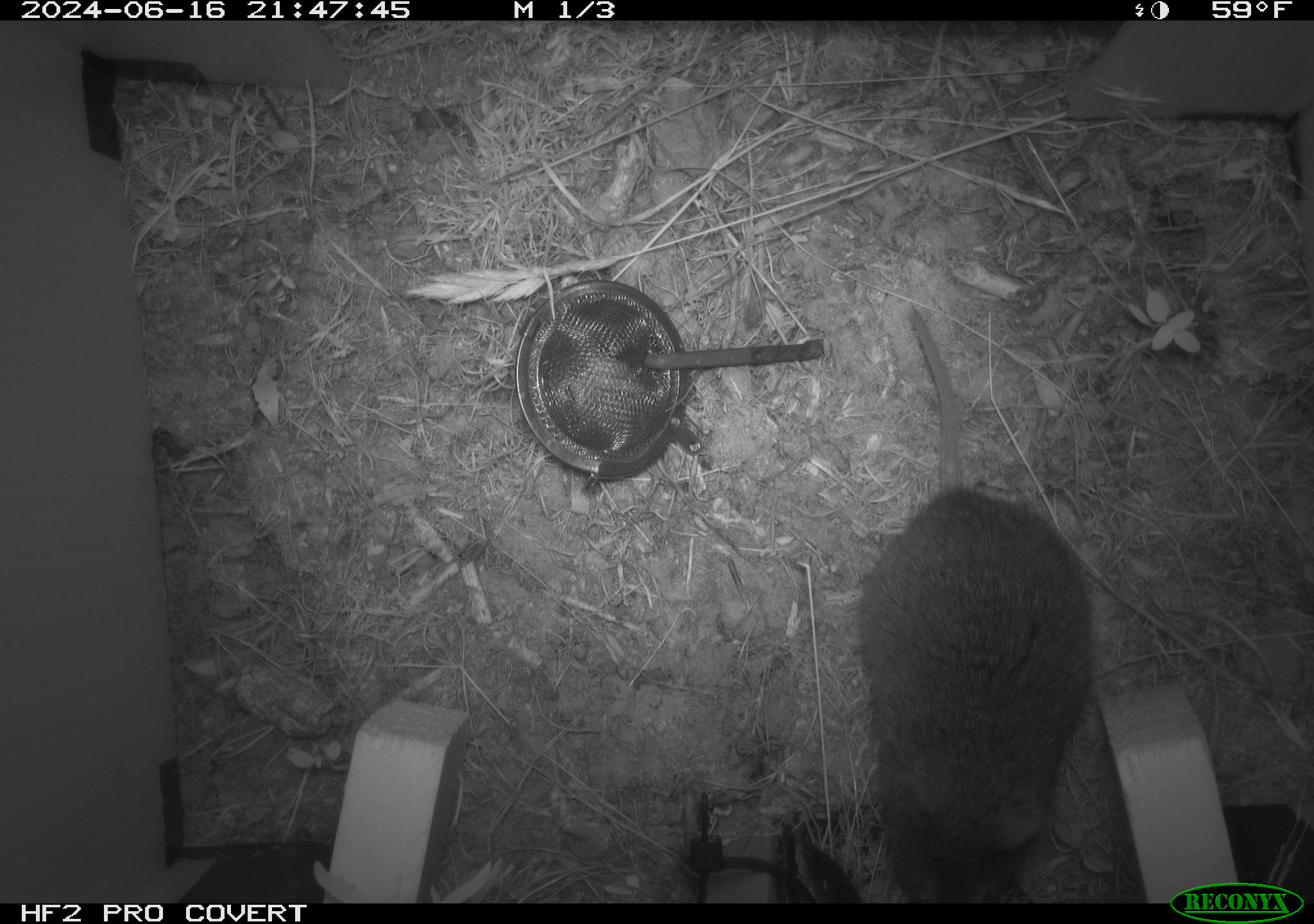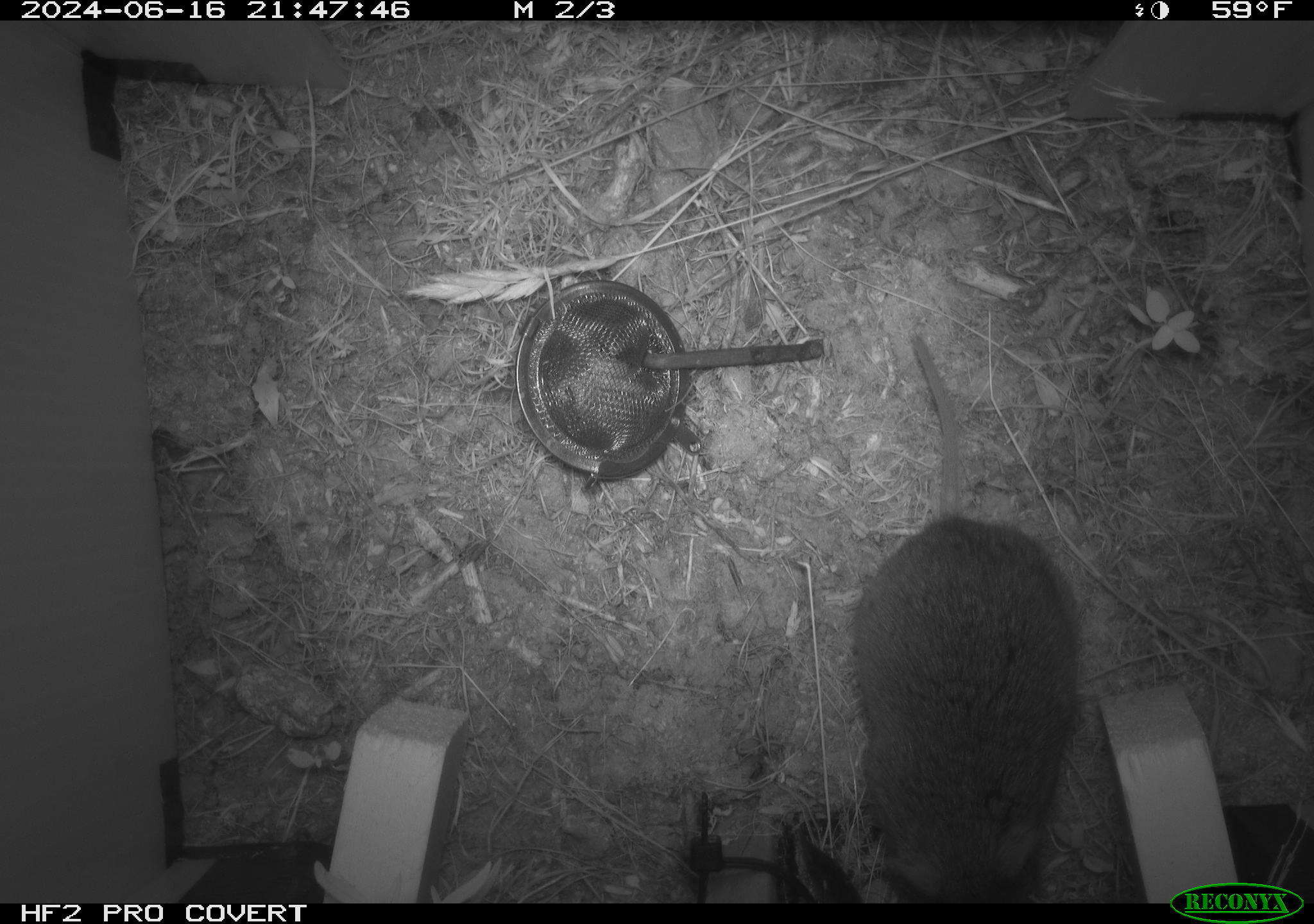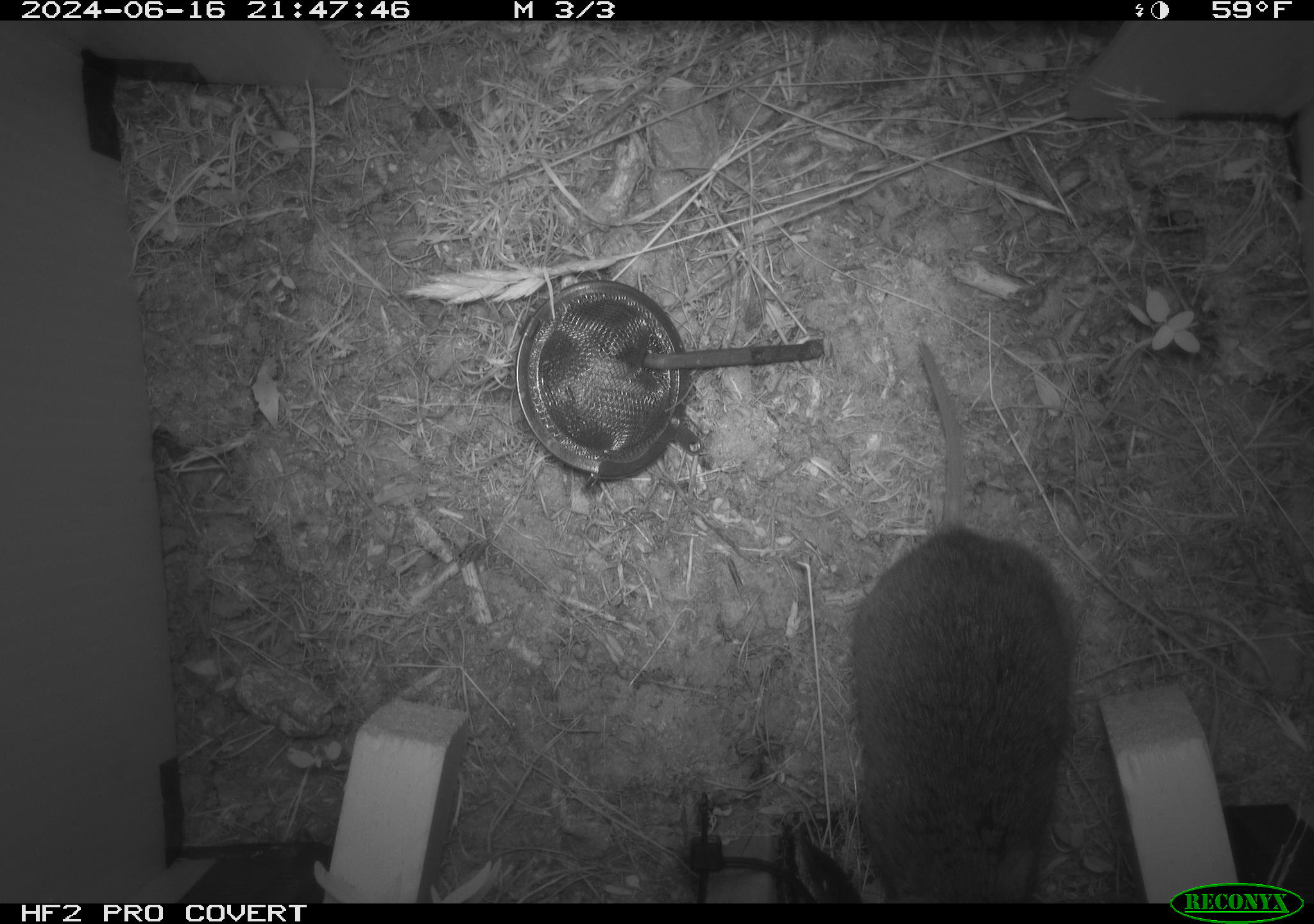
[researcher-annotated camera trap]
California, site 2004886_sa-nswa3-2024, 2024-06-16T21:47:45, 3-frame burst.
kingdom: Animalia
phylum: Chordata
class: Mammalia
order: Rodentia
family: Cricetidae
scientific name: Arvicolinae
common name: voles, lemmings, and muskrats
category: arvicolinae subfamily